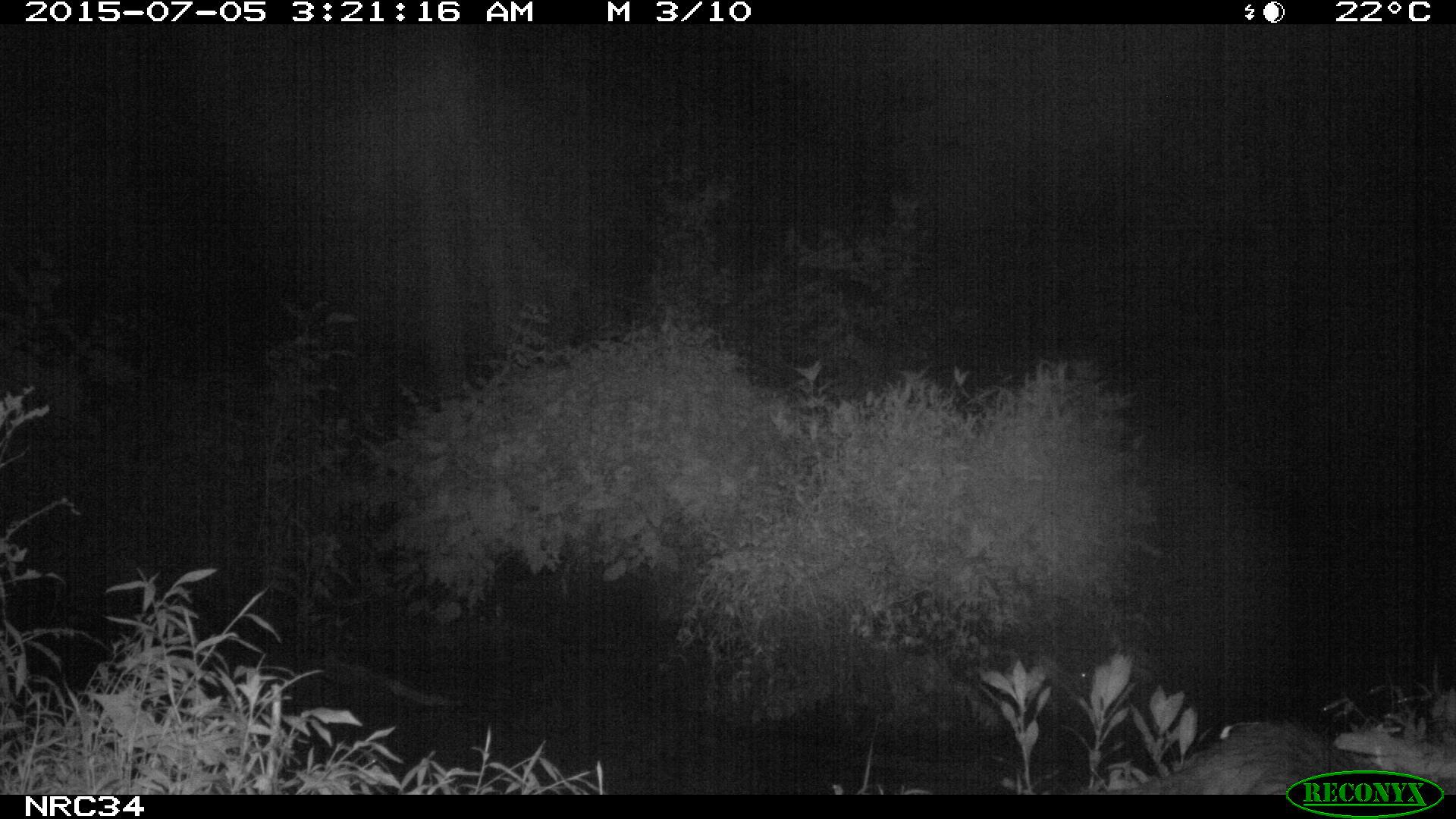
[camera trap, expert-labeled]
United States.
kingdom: Animalia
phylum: Chordata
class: Mammalia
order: Carnivora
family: Procyonidae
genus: Procyon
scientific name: Procyon lotor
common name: northern raccoon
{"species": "Northern Raccoon (Procyon lotor)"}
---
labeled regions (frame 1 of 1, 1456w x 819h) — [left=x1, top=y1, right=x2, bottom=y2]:
Northern Raccoon: [left=1114, top=702, right=1392, bottom=796]